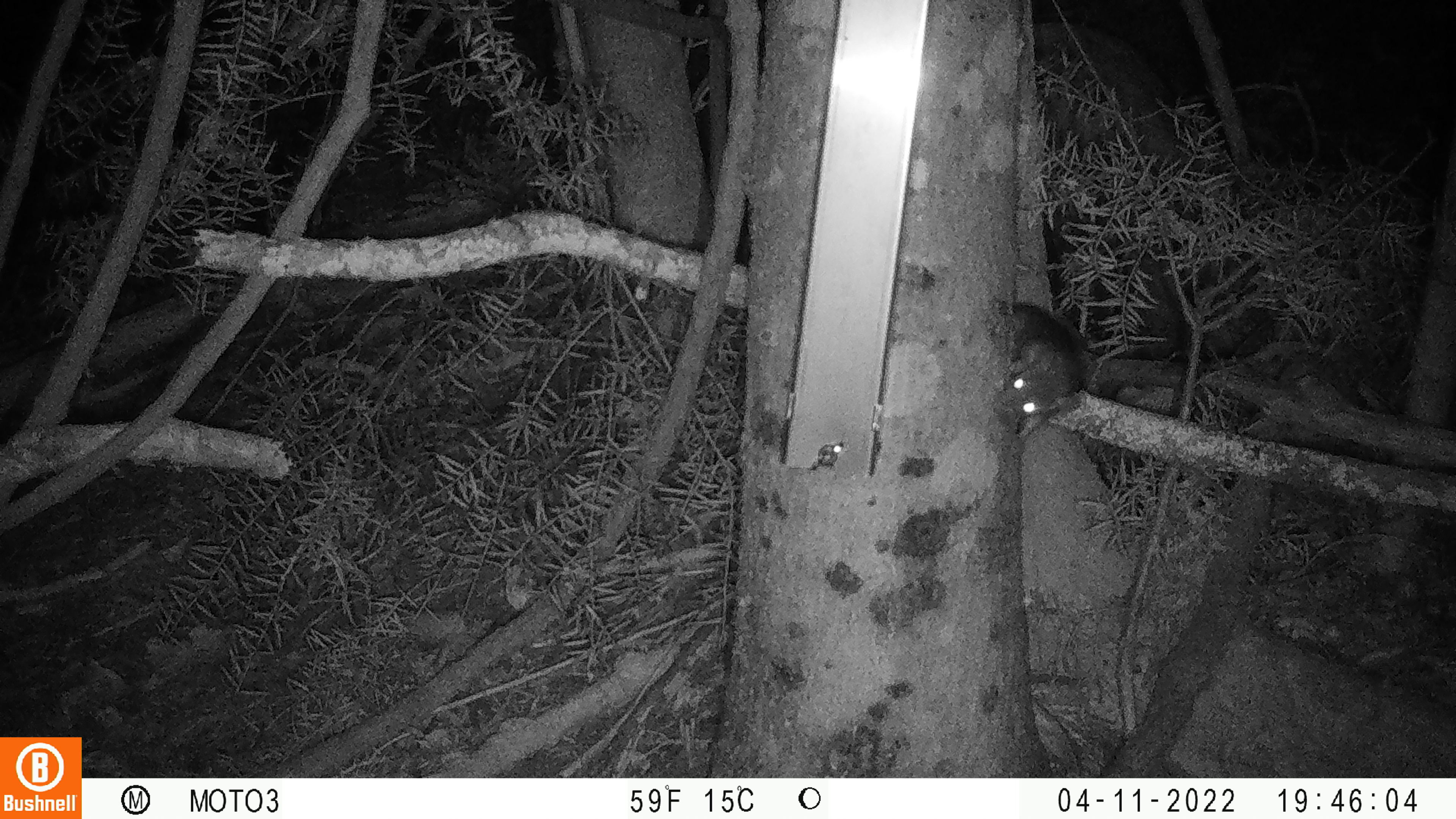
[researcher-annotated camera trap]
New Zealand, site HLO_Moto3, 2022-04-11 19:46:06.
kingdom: Animalia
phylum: Chordata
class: Mammalia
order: Rodentia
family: Muridae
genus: Rattus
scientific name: Rattus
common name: rat